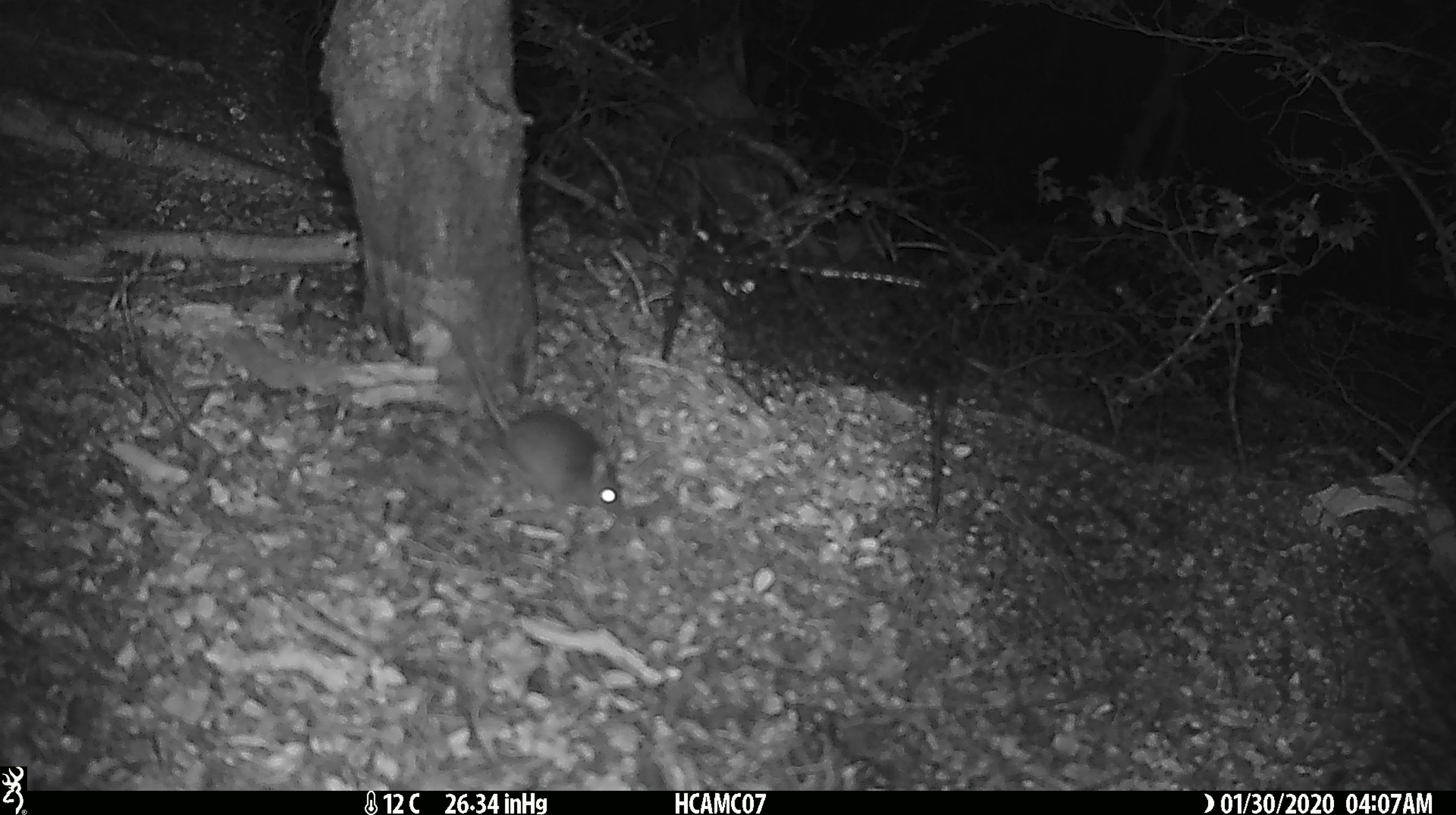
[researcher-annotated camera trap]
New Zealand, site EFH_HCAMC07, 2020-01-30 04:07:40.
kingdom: Animalia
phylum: Chordata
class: Mammalia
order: Rodentia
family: Muridae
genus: Mus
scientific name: Mus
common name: mouse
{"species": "mouse (Mus)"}